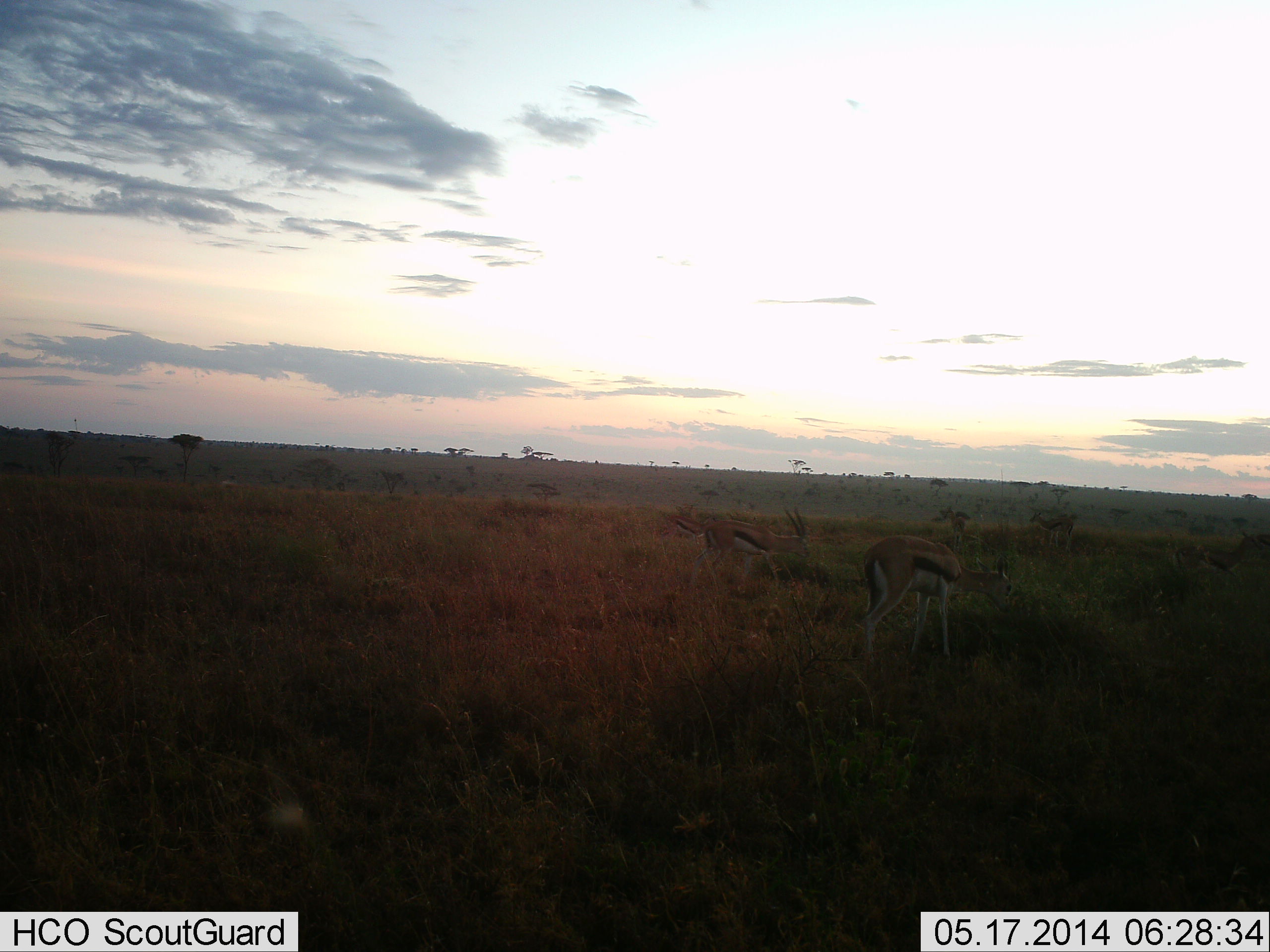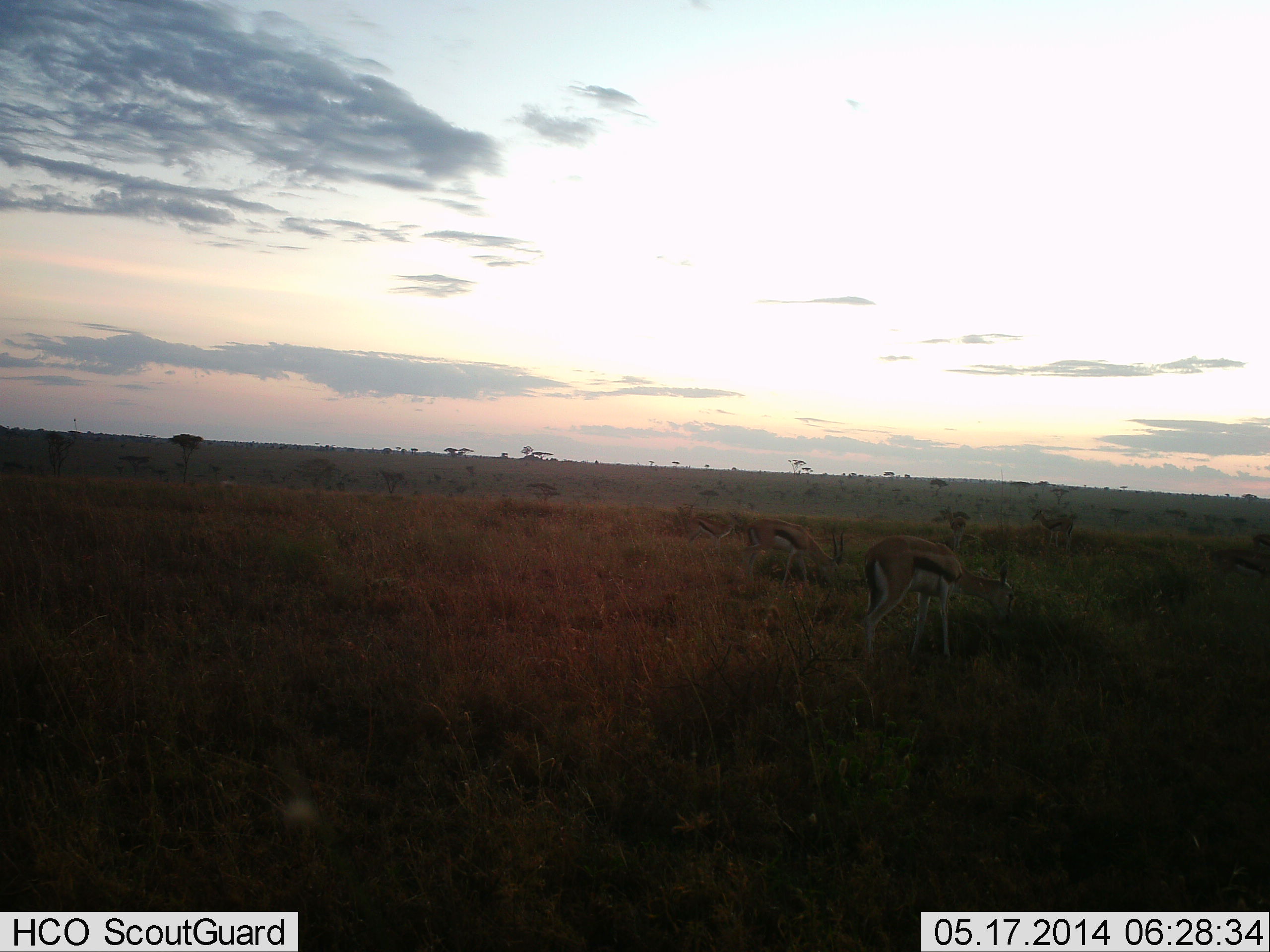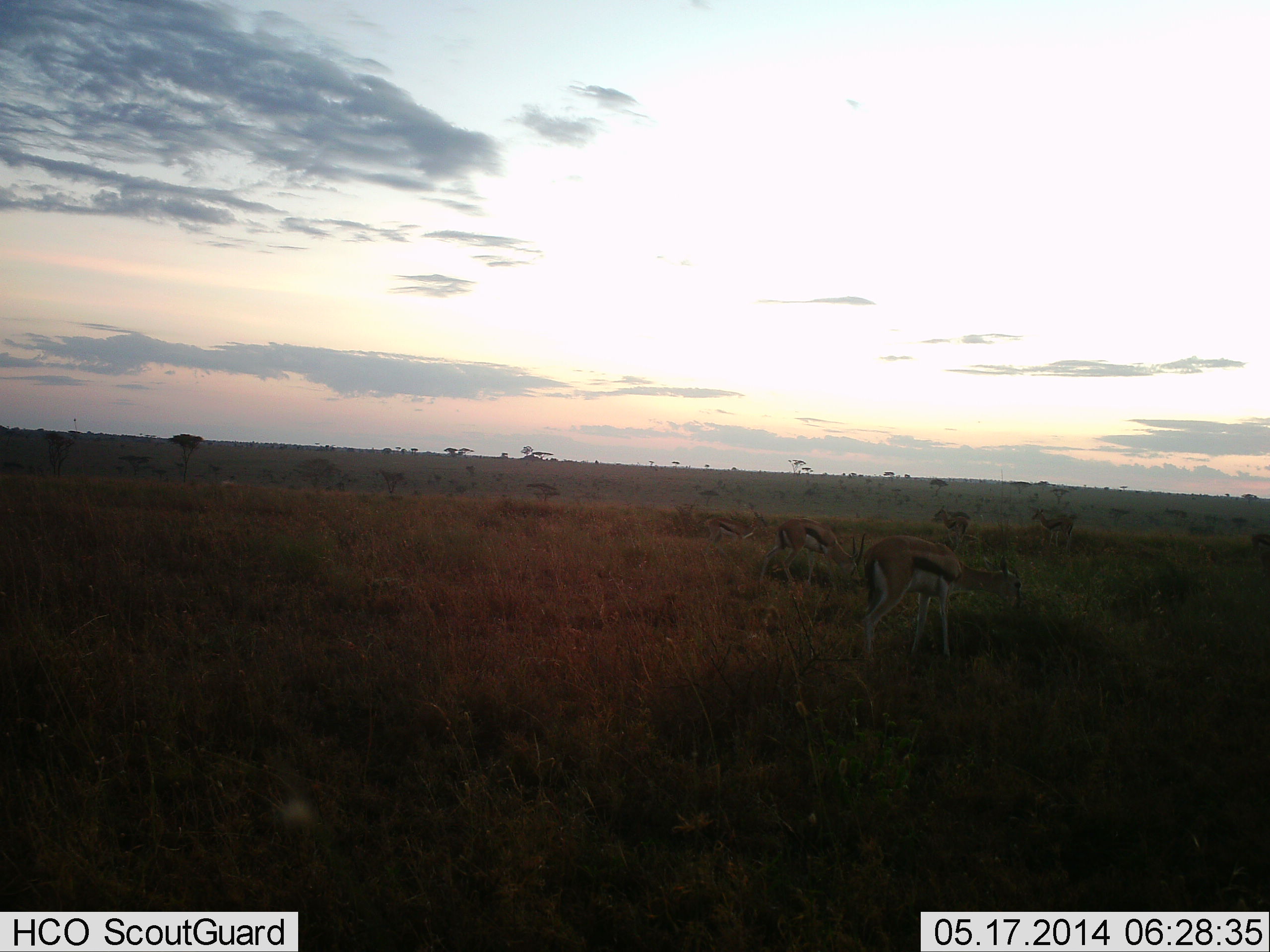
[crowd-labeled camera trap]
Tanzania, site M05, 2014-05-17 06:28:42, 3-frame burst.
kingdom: Animalia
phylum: Chordata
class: Mammalia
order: Artiodactyla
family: Bovidae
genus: Eudorcas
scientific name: Eudorcas thomsonii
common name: thomson's gazelle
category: gazellethomsons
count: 3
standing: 70%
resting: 0%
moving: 40%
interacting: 0%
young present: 0%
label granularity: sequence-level